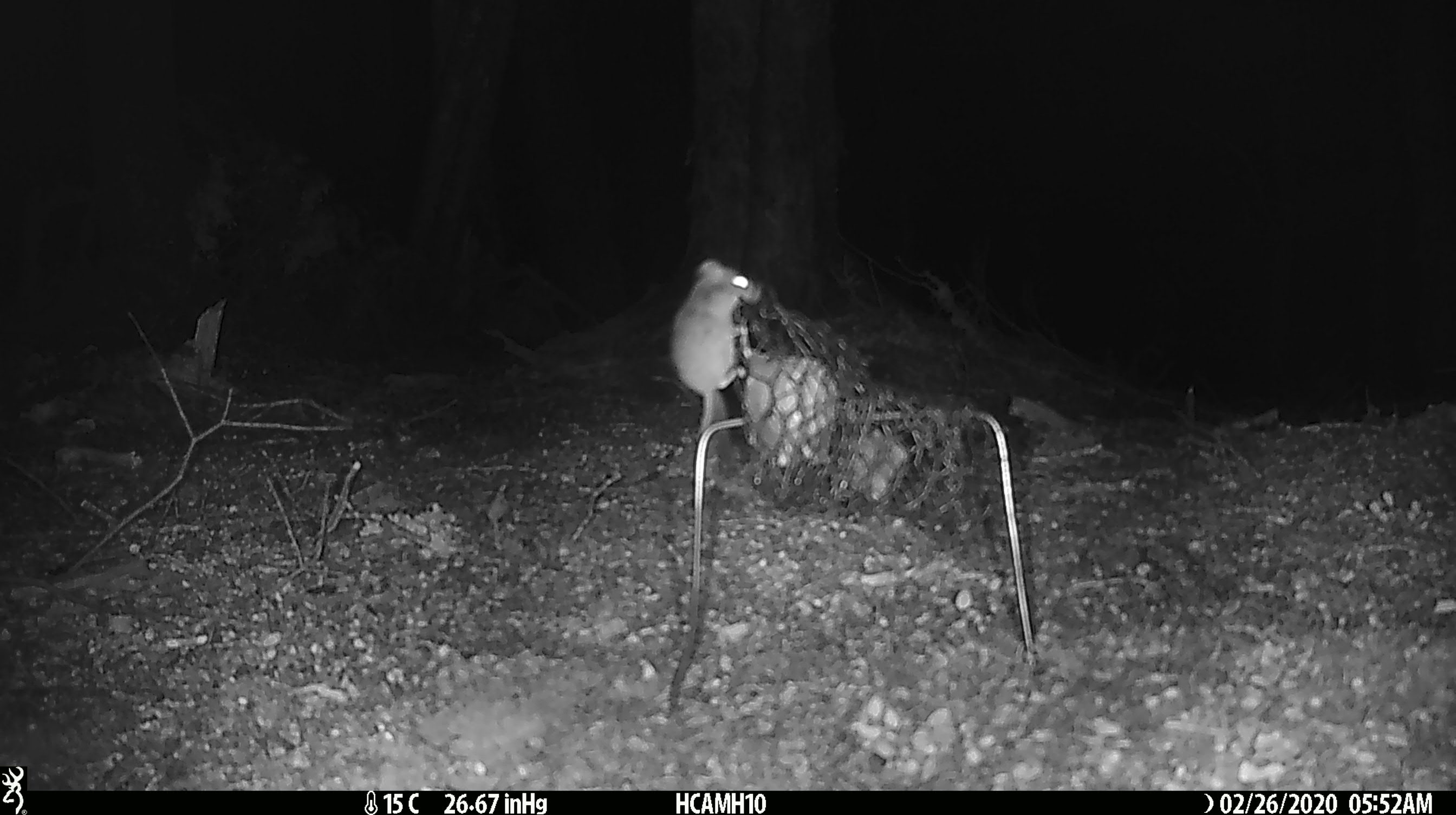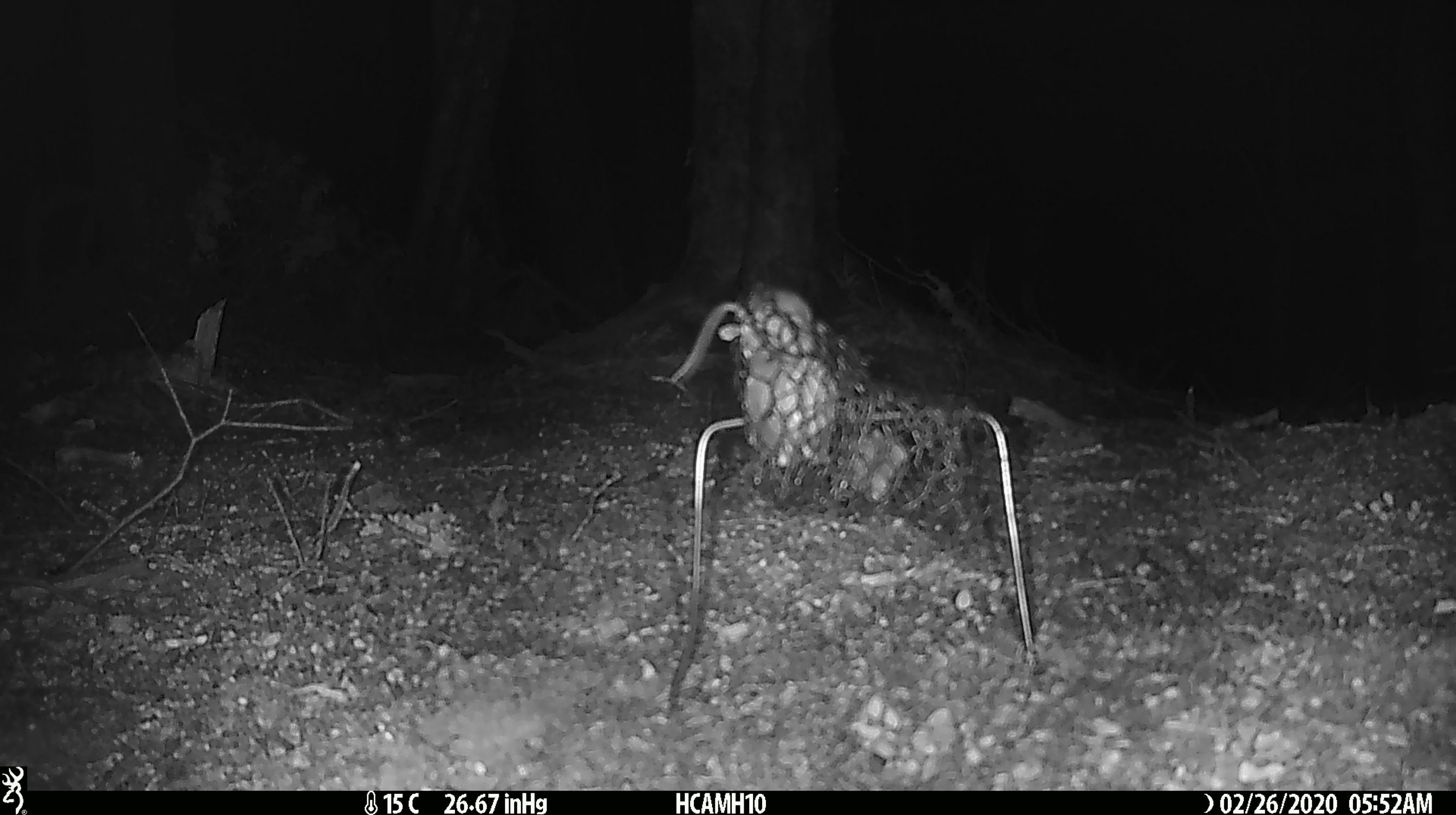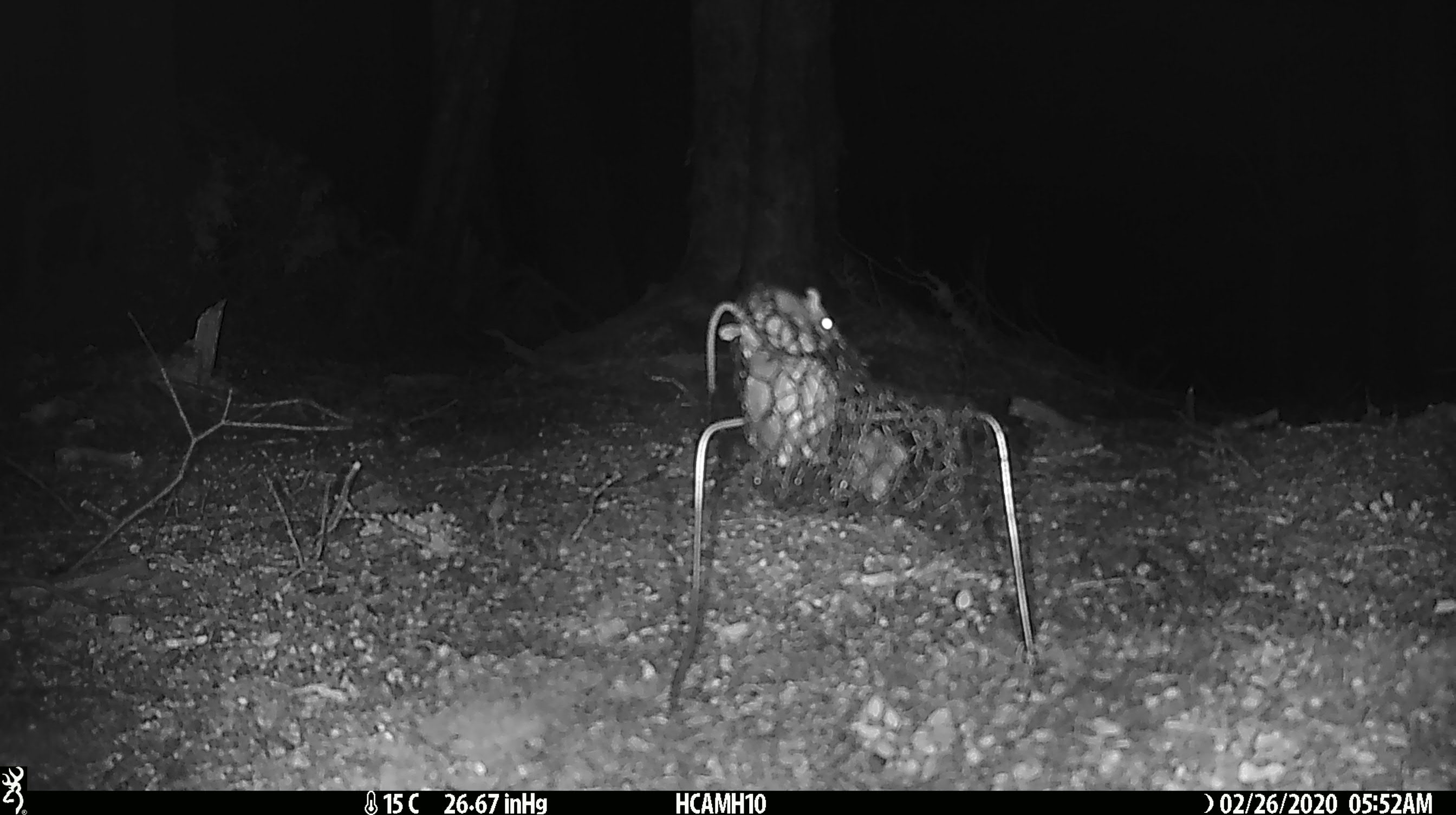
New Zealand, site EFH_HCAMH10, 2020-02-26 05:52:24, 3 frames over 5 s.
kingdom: Animalia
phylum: Chordata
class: Mammalia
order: Rodentia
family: Muridae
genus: Mus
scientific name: Mus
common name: mouse